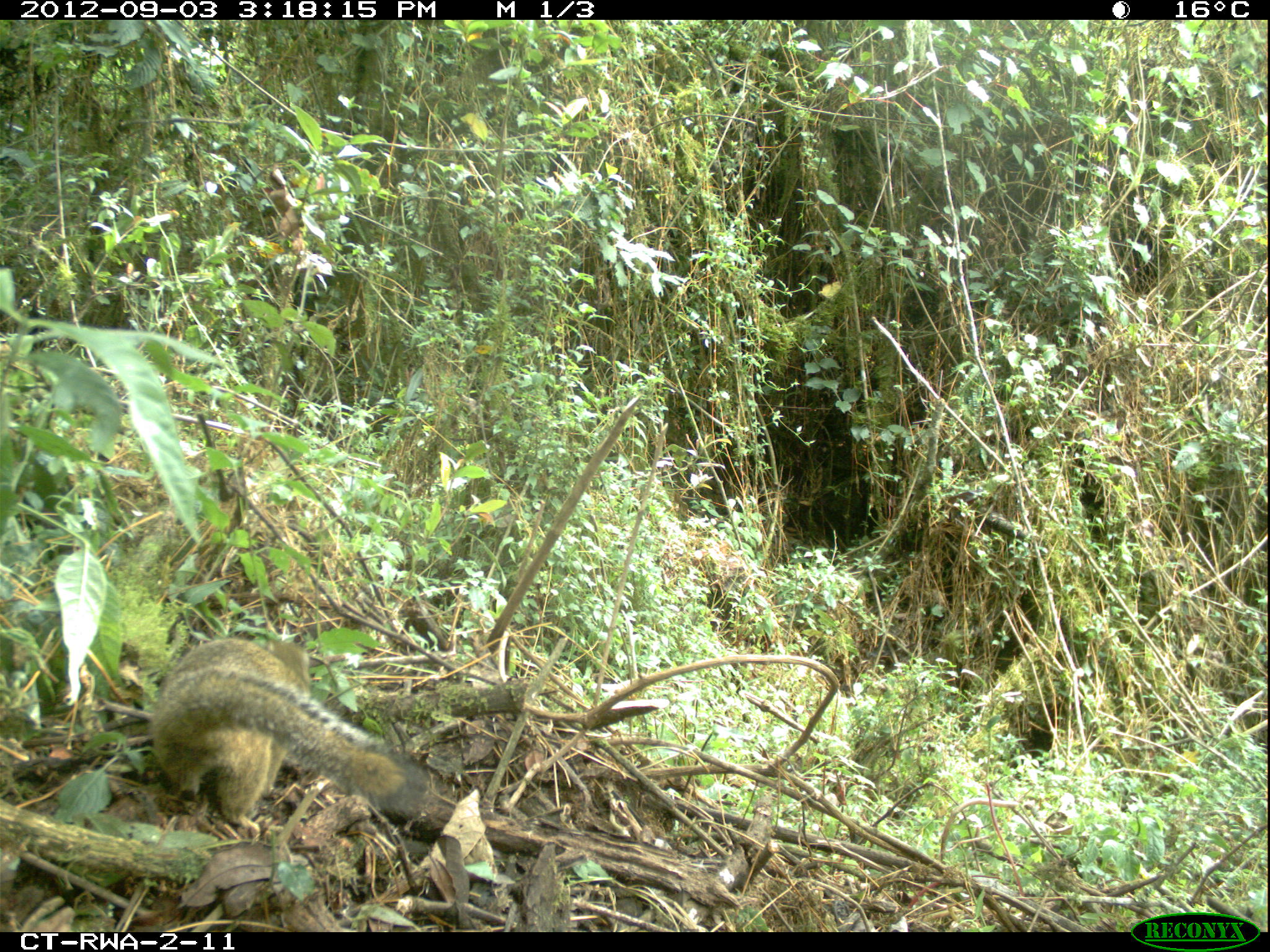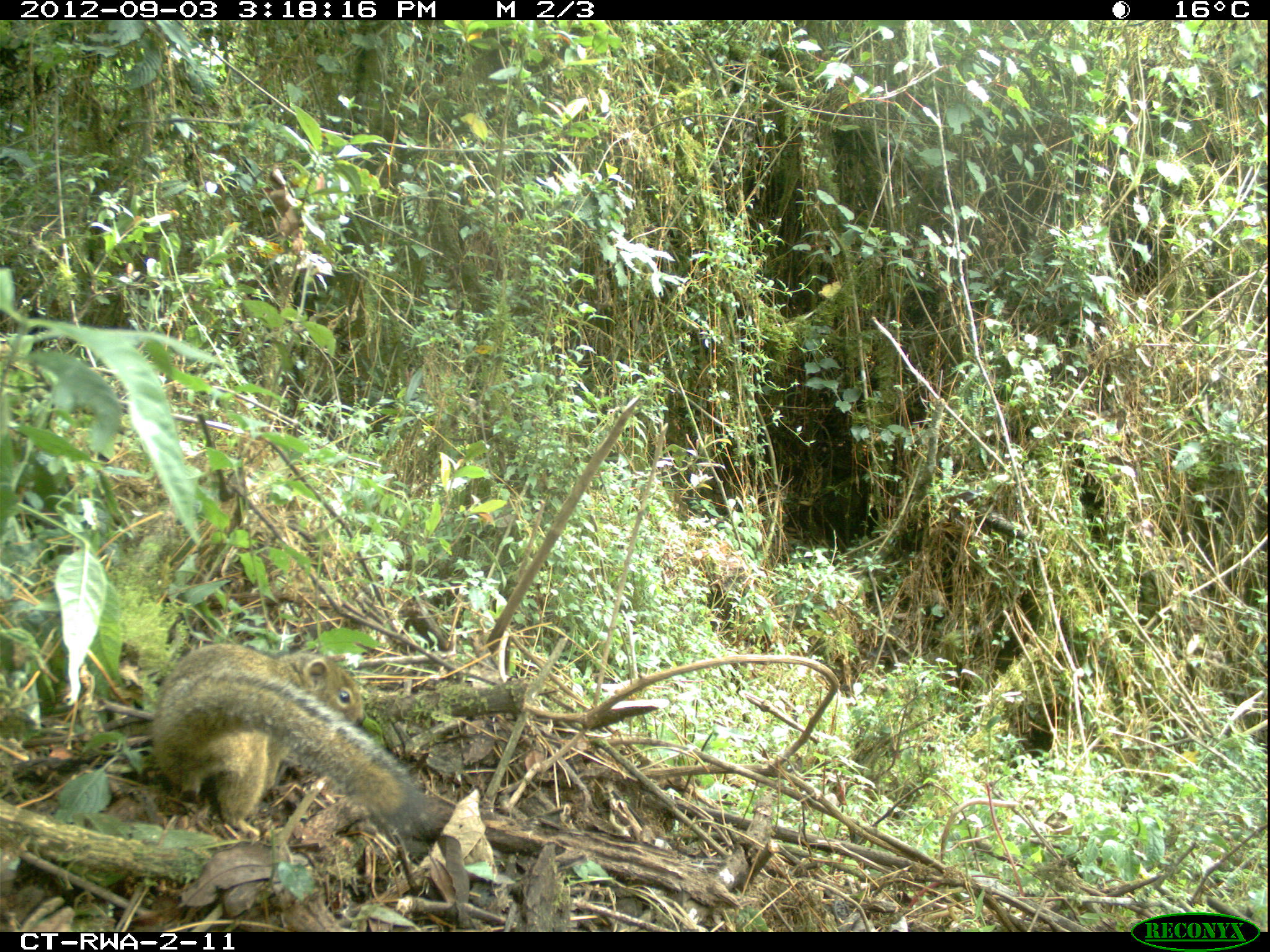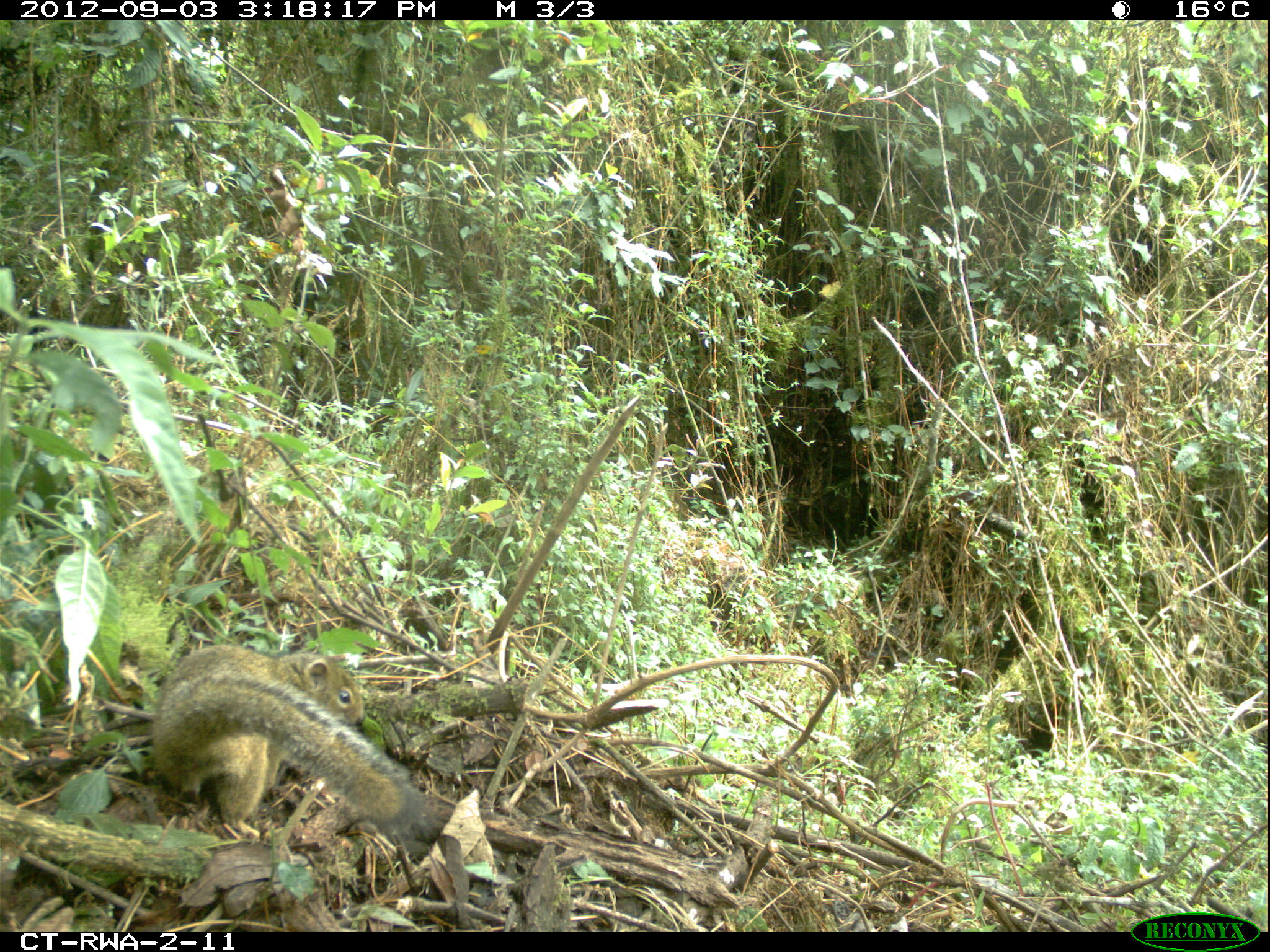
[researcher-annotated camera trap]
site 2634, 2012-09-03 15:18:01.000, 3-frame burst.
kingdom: Animalia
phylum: Chordata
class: Mammalia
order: Rodentia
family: Sciuridae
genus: Funisciurus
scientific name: Funisciurus carruthersi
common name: carruther's mountain squirrel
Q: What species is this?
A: Funisciurus carruthersi (carruther's mountain squirrel).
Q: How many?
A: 1.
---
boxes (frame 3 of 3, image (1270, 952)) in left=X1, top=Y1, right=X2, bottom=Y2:
funisciurus carruthersi: left=152, top=645, right=436, bottom=848